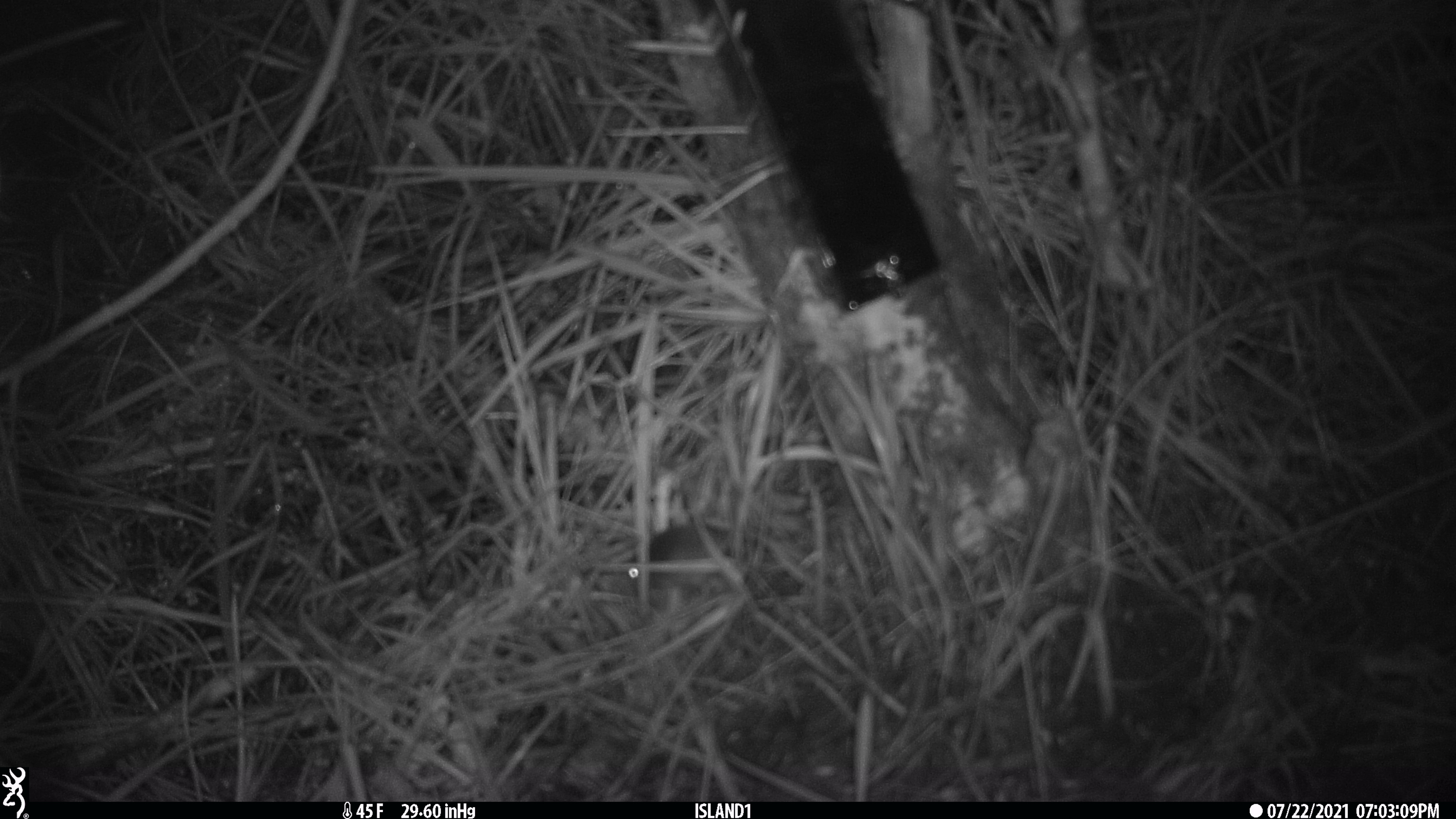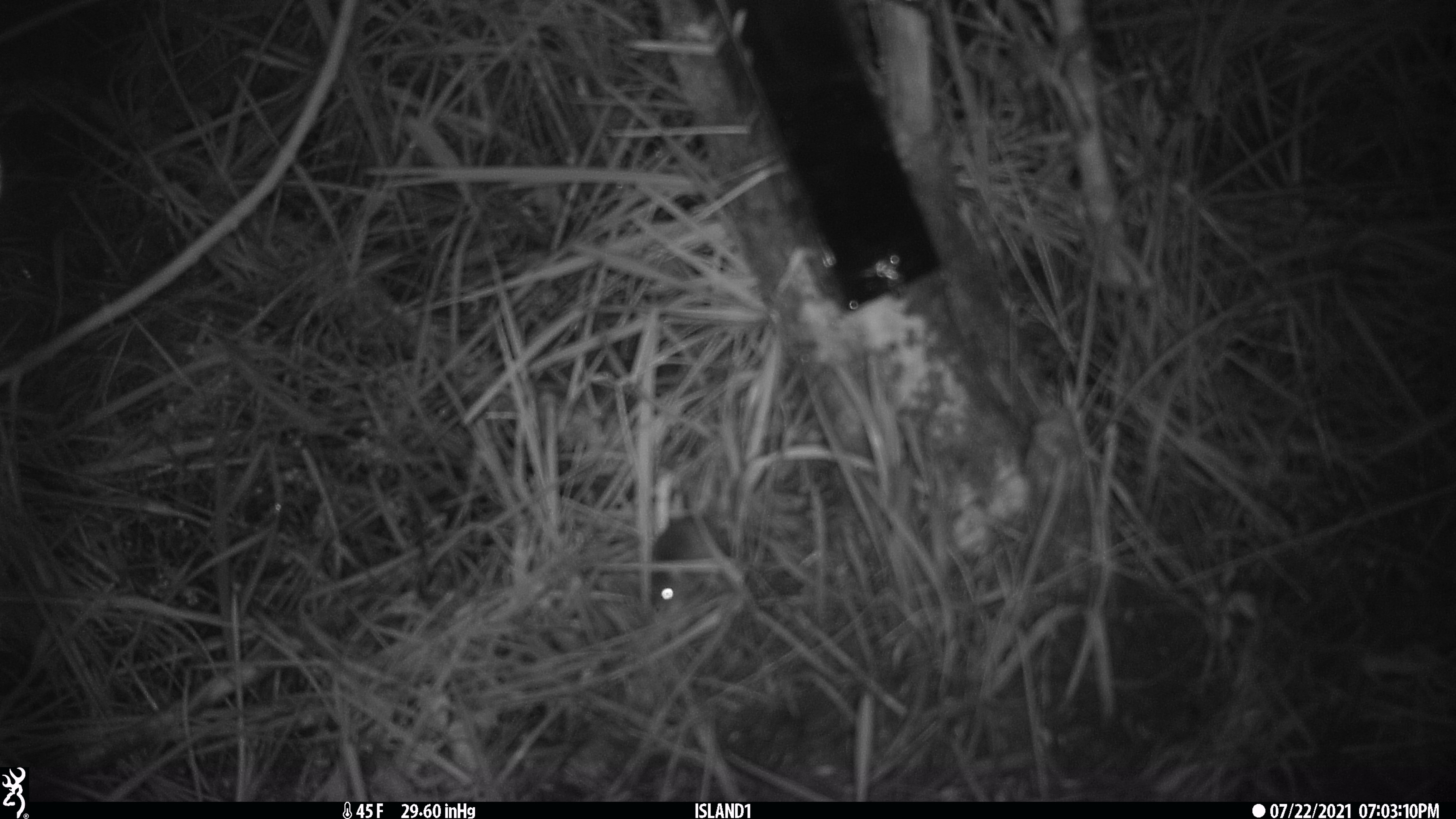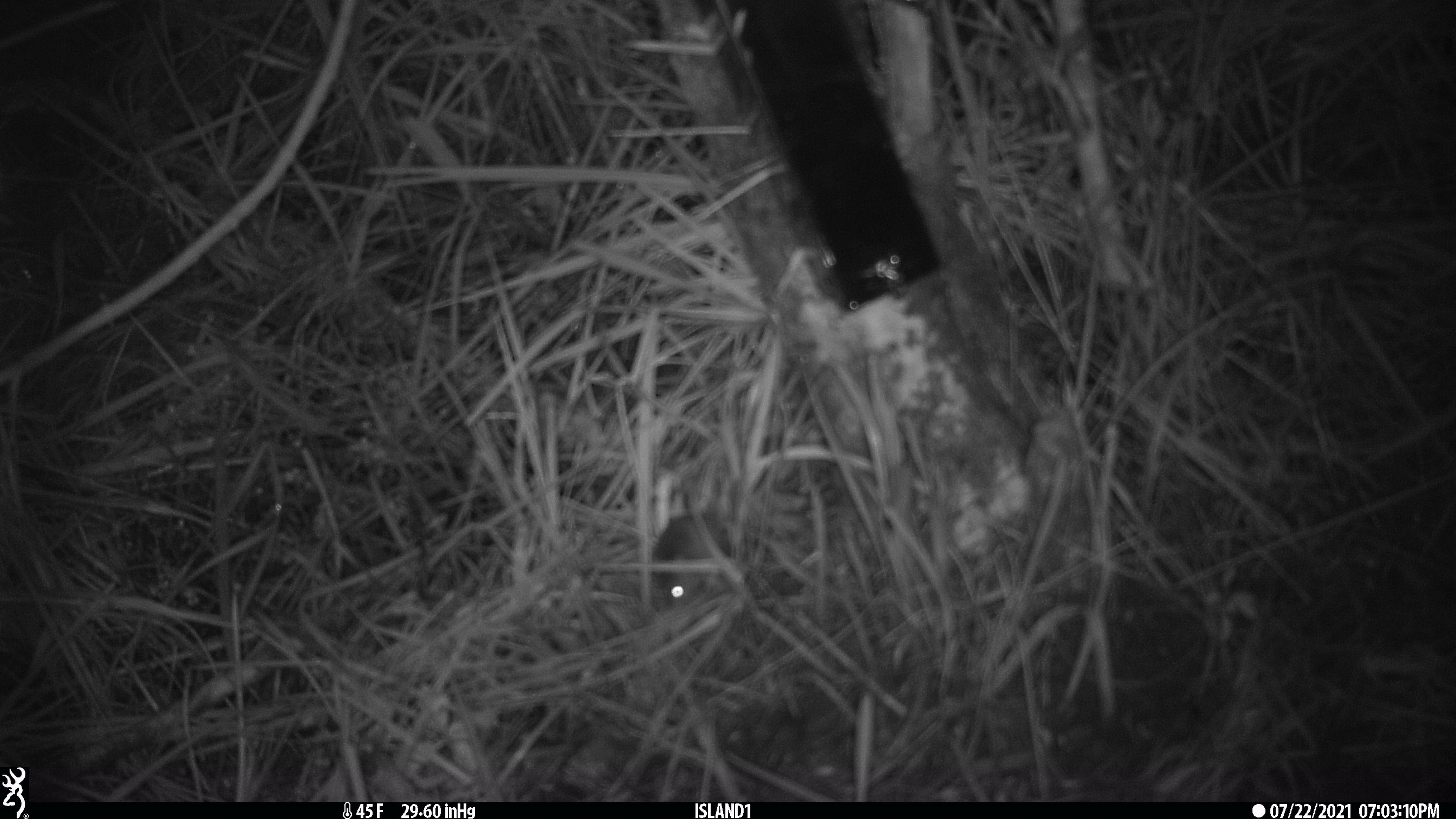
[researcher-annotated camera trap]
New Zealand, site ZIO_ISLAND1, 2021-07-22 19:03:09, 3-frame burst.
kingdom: Animalia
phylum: Chordata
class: Mammalia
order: Rodentia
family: Muridae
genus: Mus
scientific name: Mus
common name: mouse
Mouse (Mus).